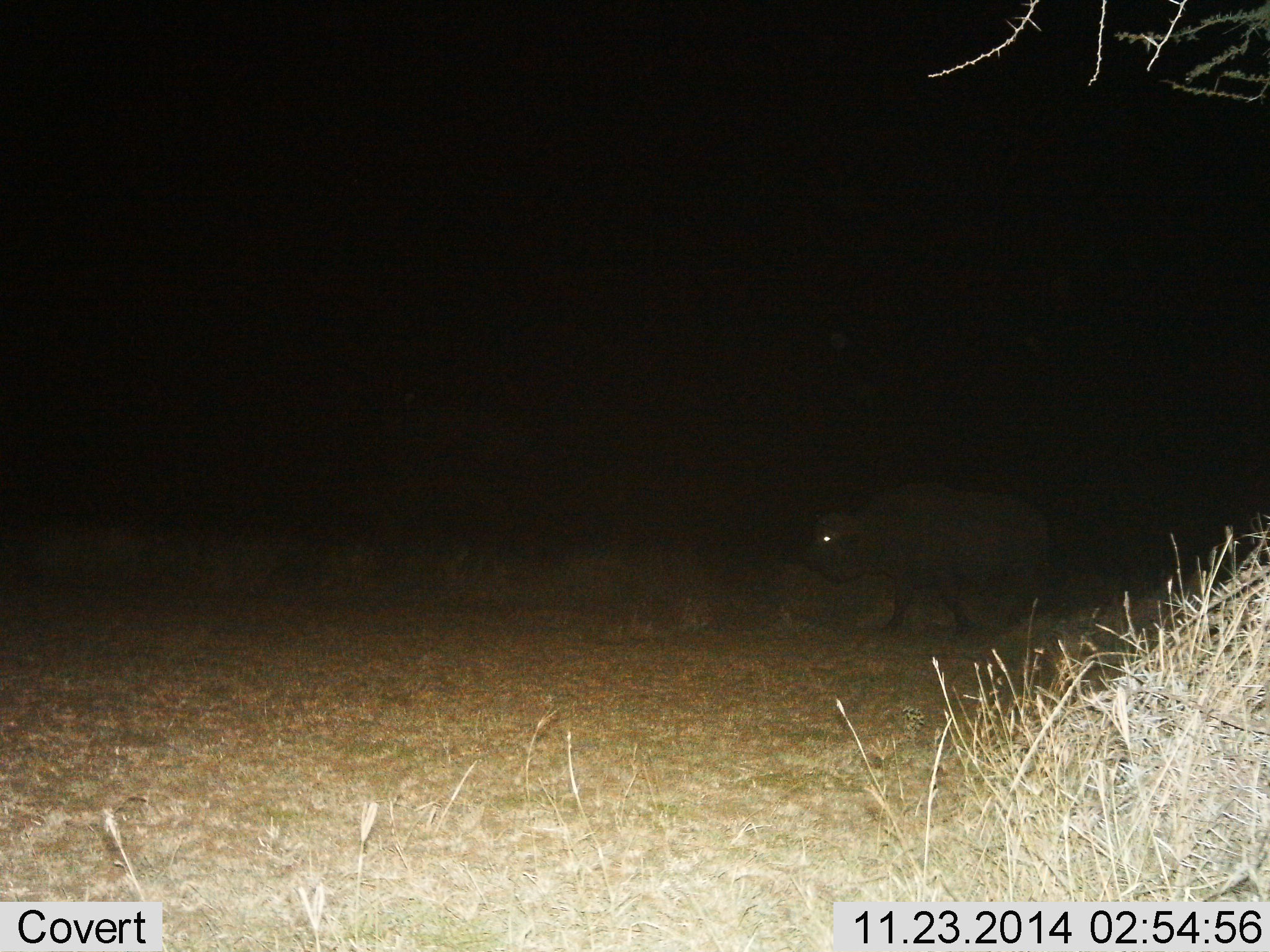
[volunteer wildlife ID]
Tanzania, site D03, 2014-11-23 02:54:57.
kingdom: Animalia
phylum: Chordata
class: Mammalia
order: Artiodactyla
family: Bovidae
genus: Syncerus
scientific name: Syncerus caffer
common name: cape buffalo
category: buffalo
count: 1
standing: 10%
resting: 0%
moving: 90%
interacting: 0%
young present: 0%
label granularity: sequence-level